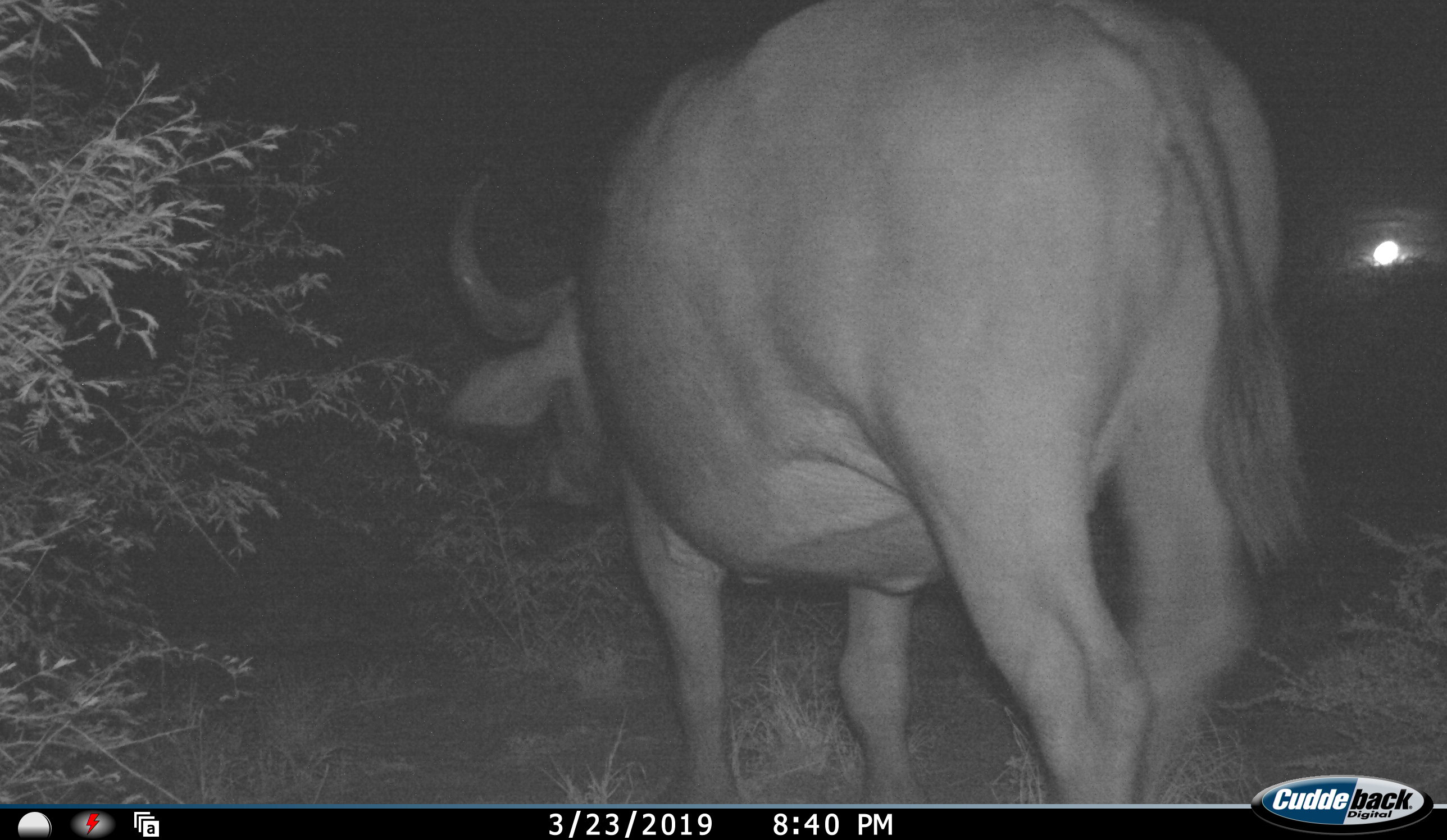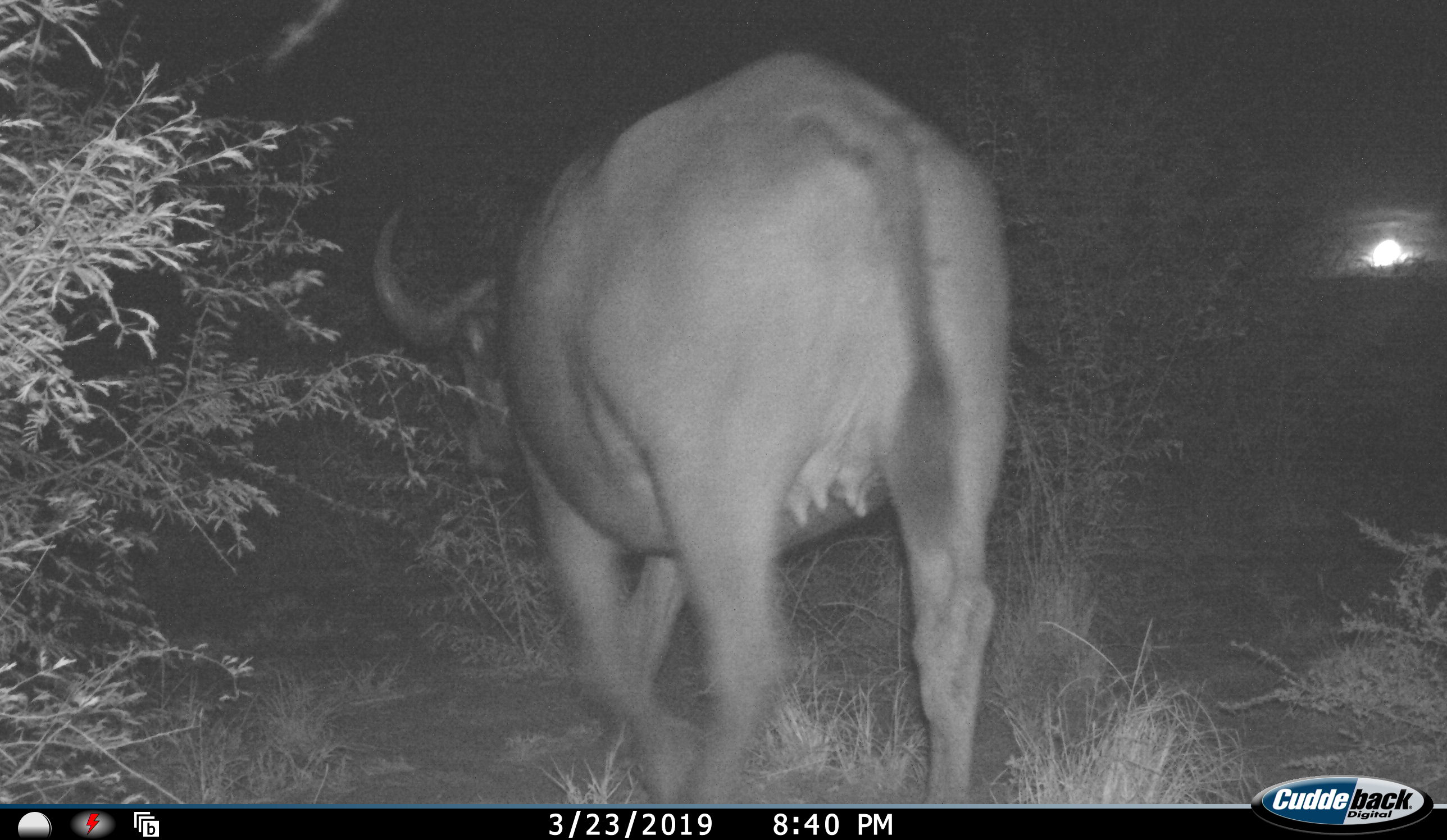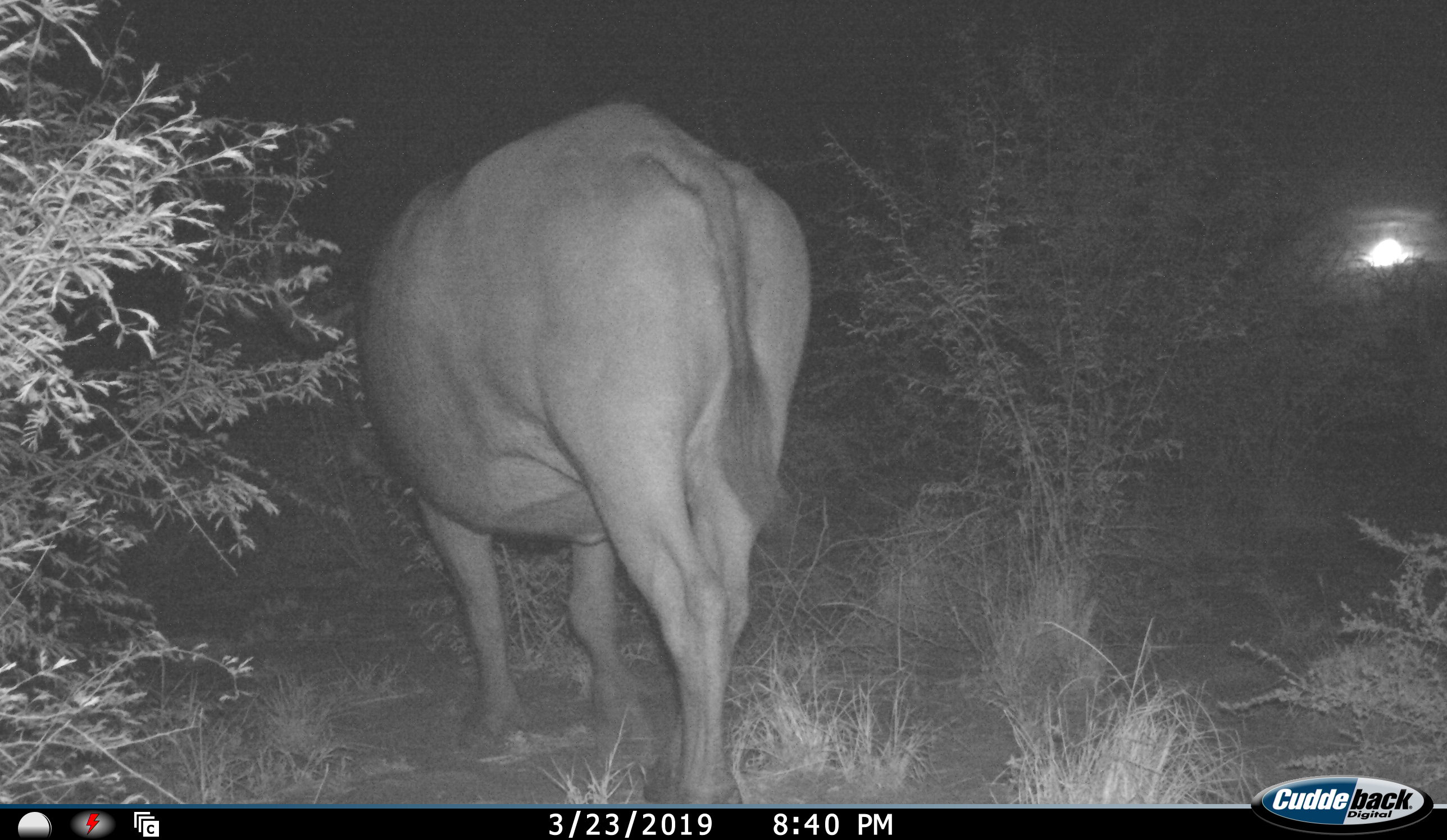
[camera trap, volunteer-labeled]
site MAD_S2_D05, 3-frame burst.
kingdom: Animalia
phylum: Chordata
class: Mammalia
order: Artiodactyla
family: Bovidae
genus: Syncerus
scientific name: Syncerus caffer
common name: african buffalo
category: buffalo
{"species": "buffalo (african buffalo) (Syncerus caffer)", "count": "1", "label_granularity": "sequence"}